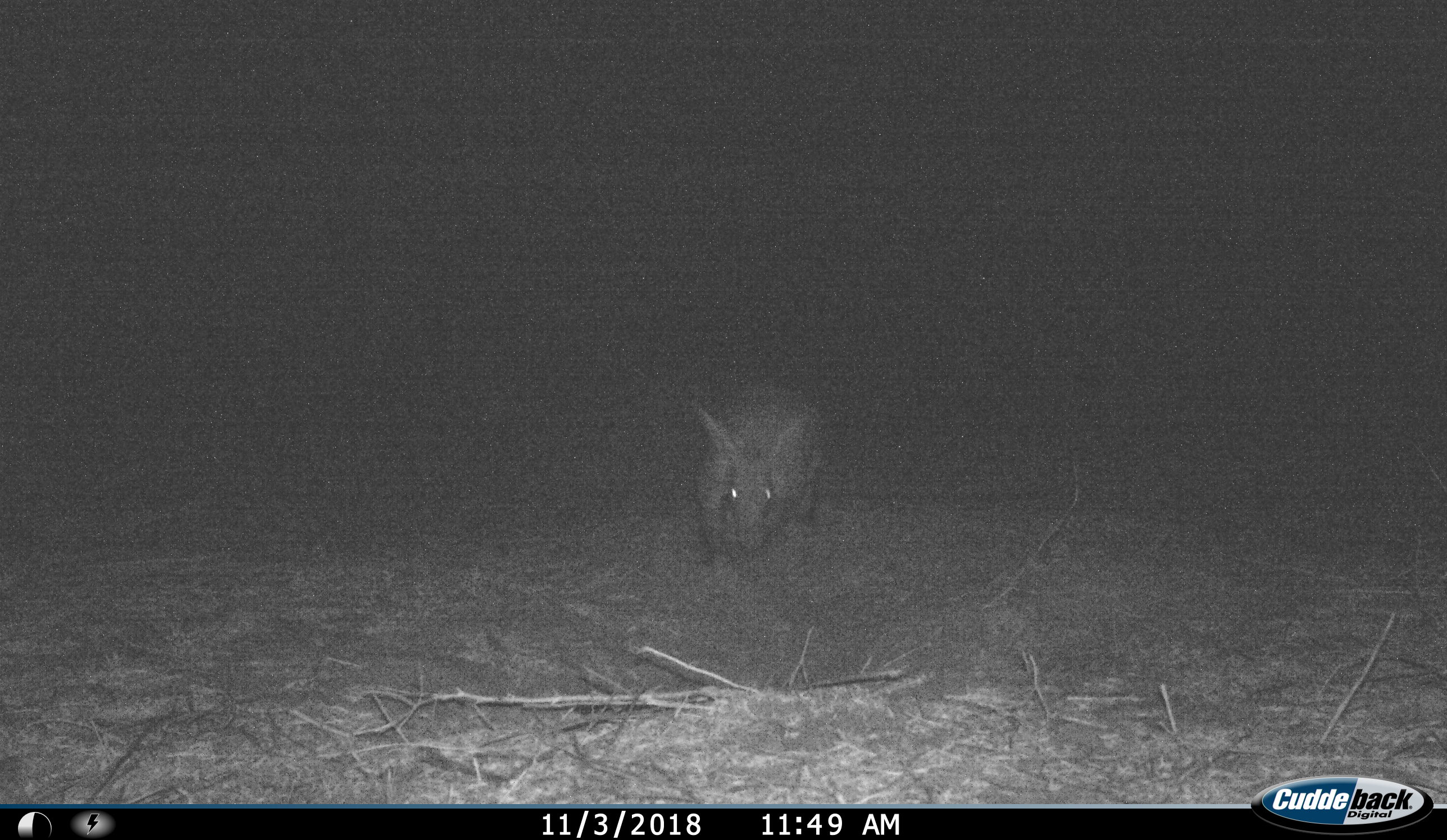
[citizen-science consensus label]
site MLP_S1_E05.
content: unidentified animal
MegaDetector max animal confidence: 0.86